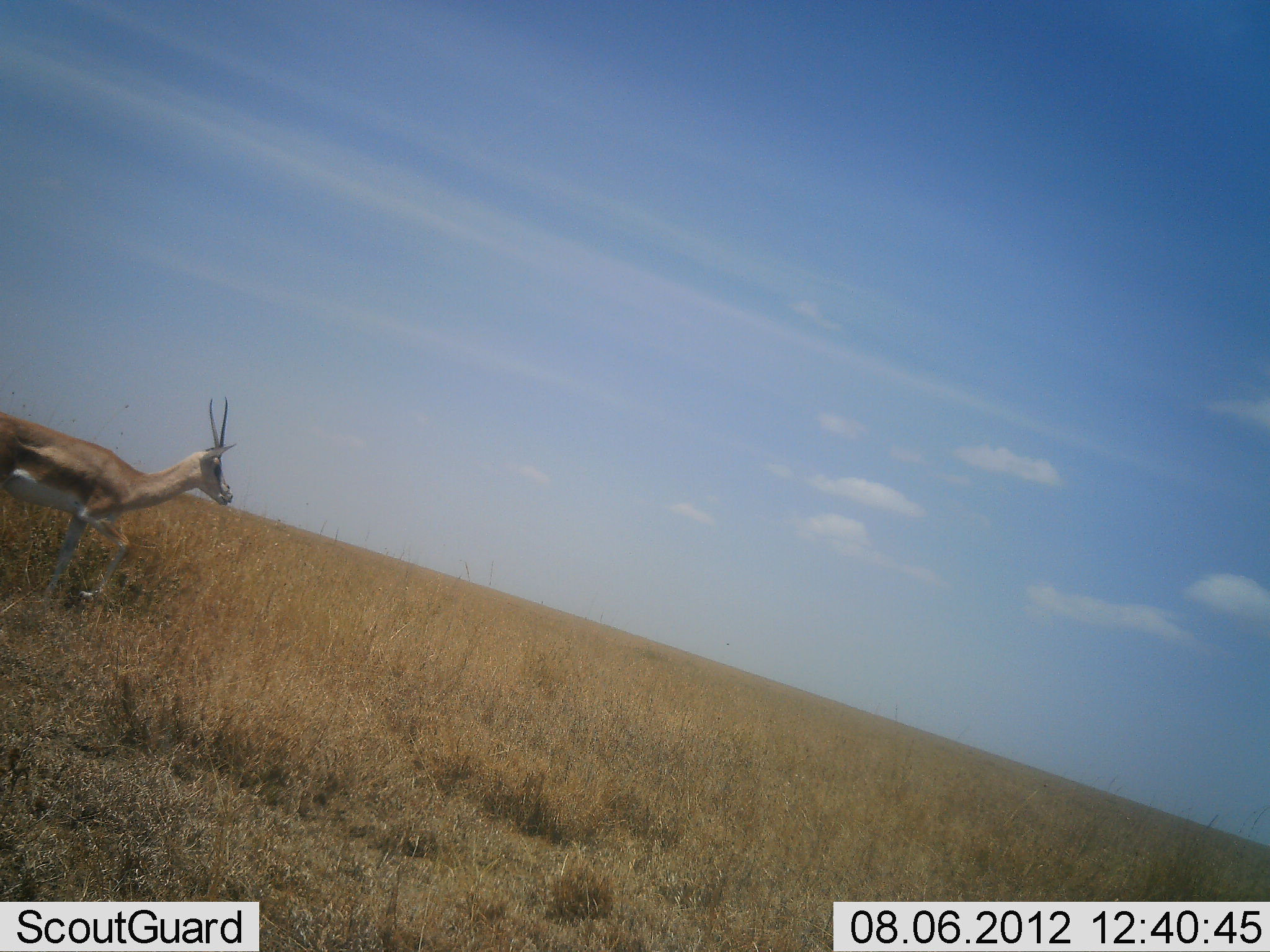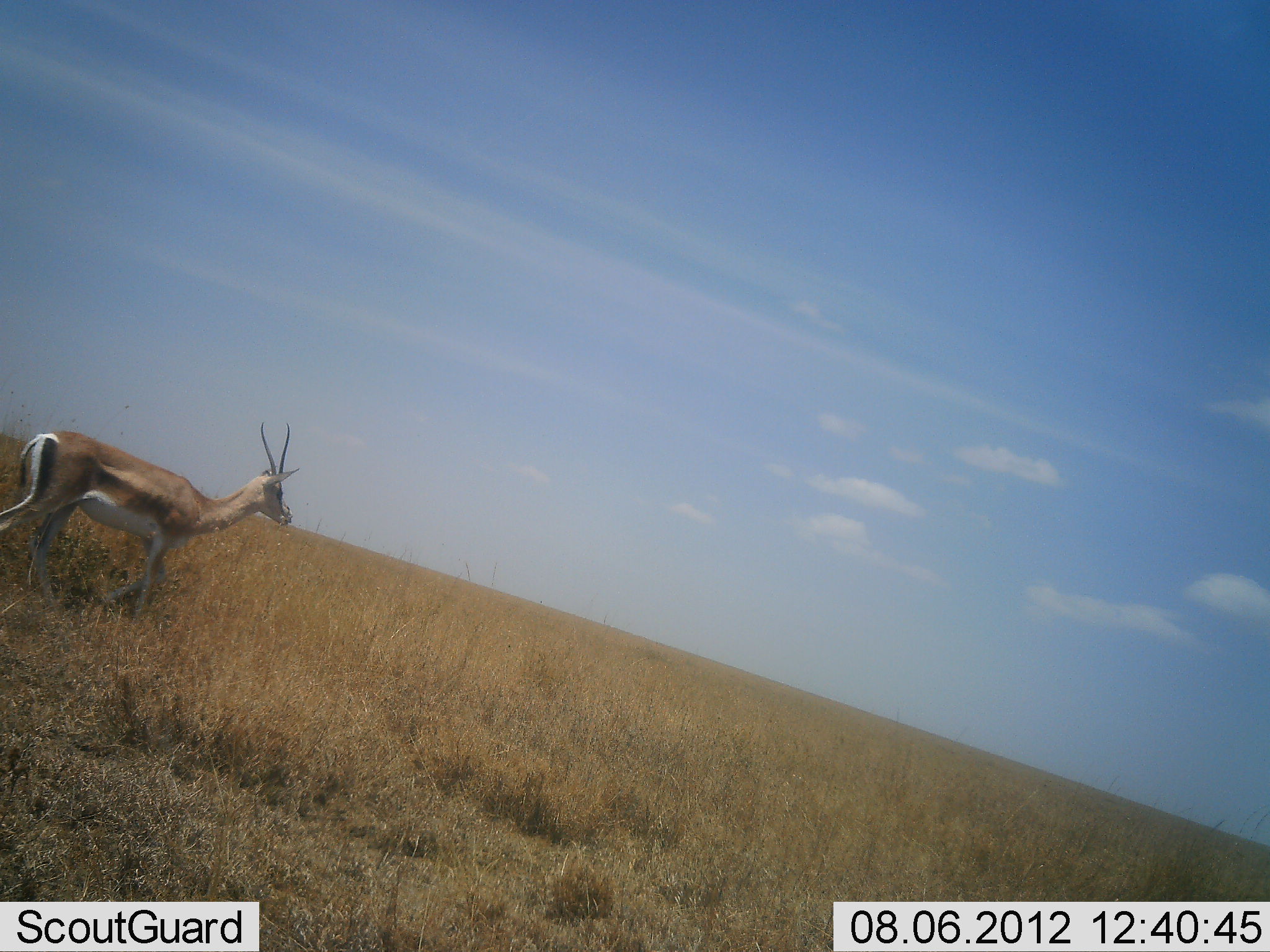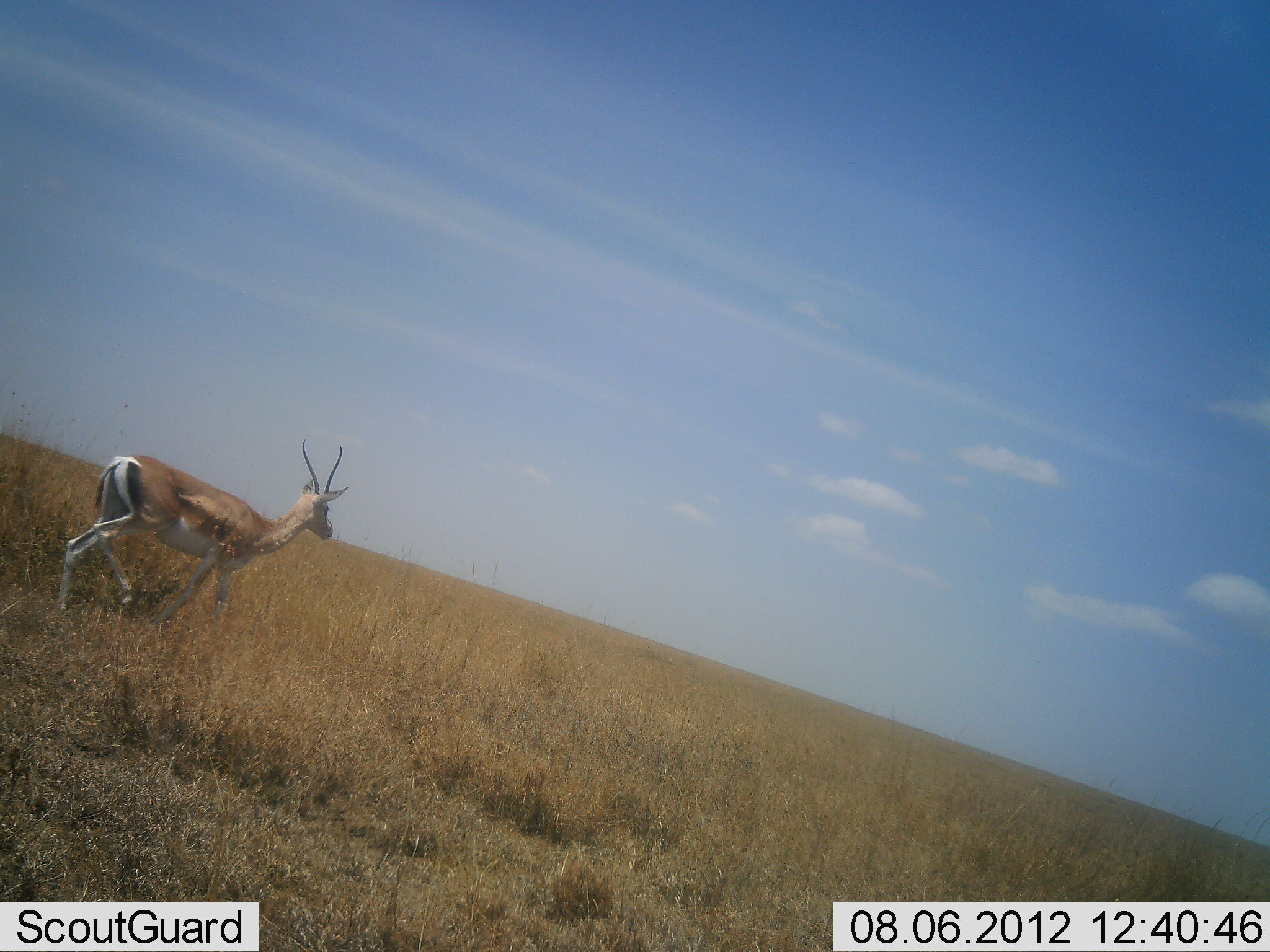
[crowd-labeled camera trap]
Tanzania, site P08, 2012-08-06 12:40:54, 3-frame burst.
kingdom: Animalia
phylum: Chordata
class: Mammalia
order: Artiodactyla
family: Bovidae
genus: Nanger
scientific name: Nanger granti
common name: grant's gazelle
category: gazellegrants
Gazellegrants (grant's gazelle) (Nanger granti), count 1. Behavior (volunteer vote fractions): standing 10%, resting 0%, moving 90%, interacting 0%. Young present (vote fraction): 0%. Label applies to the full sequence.